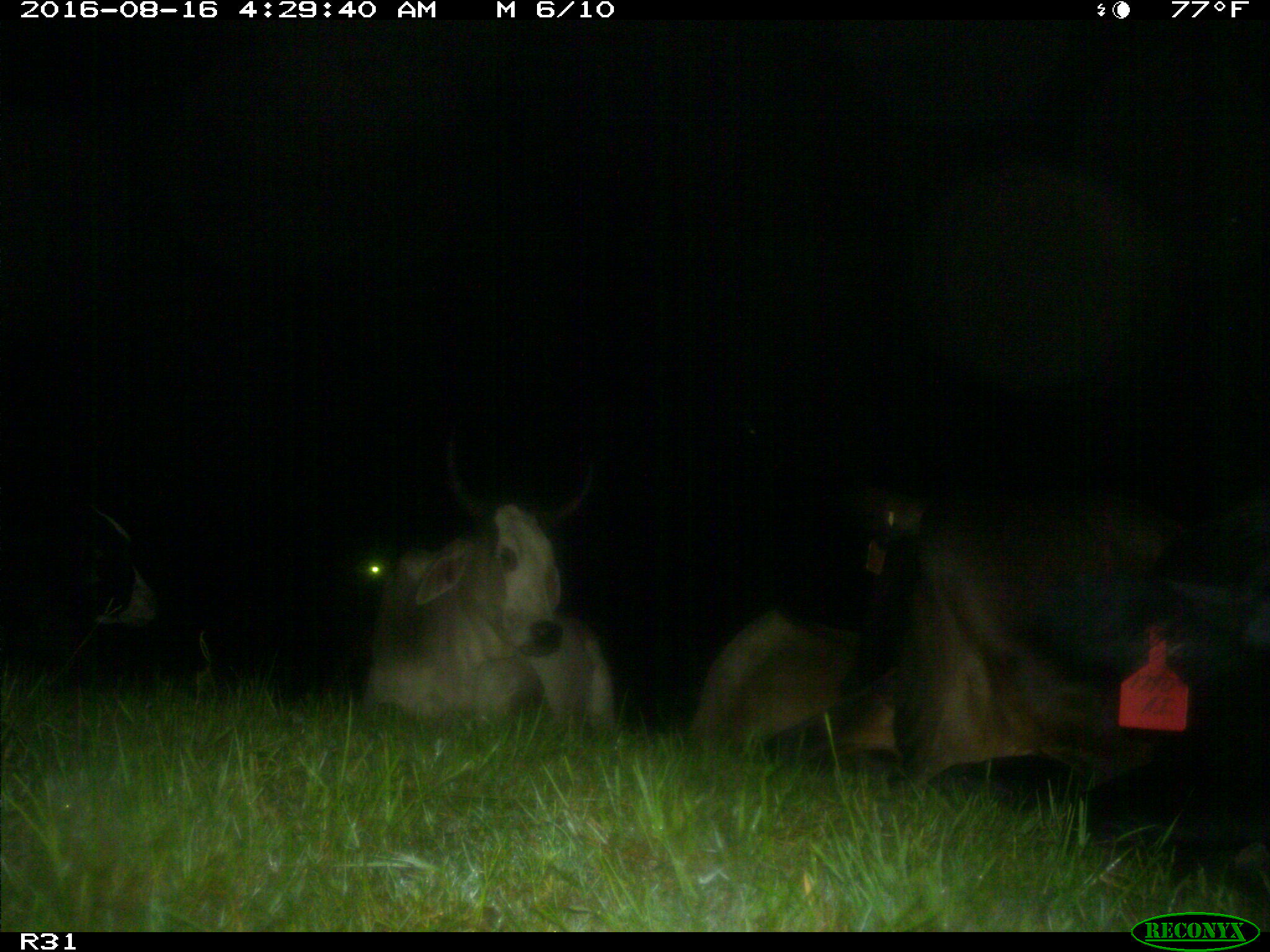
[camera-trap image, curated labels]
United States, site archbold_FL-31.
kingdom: Animalia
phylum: Chordata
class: Mammalia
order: Artiodactyla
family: Bovidae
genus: Bos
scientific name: Bos taurus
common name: domestic cow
Bos taurus (domestic cow).